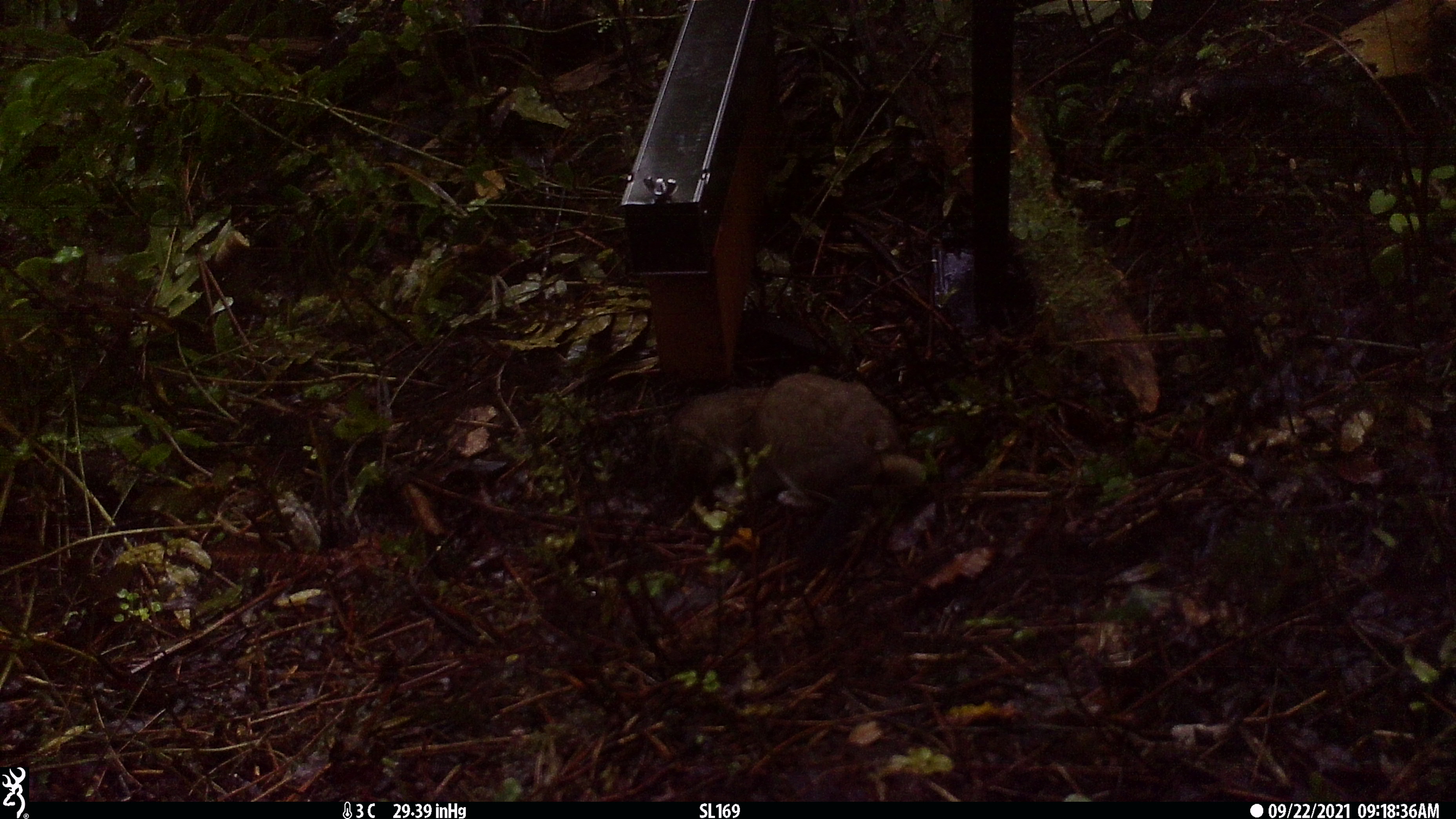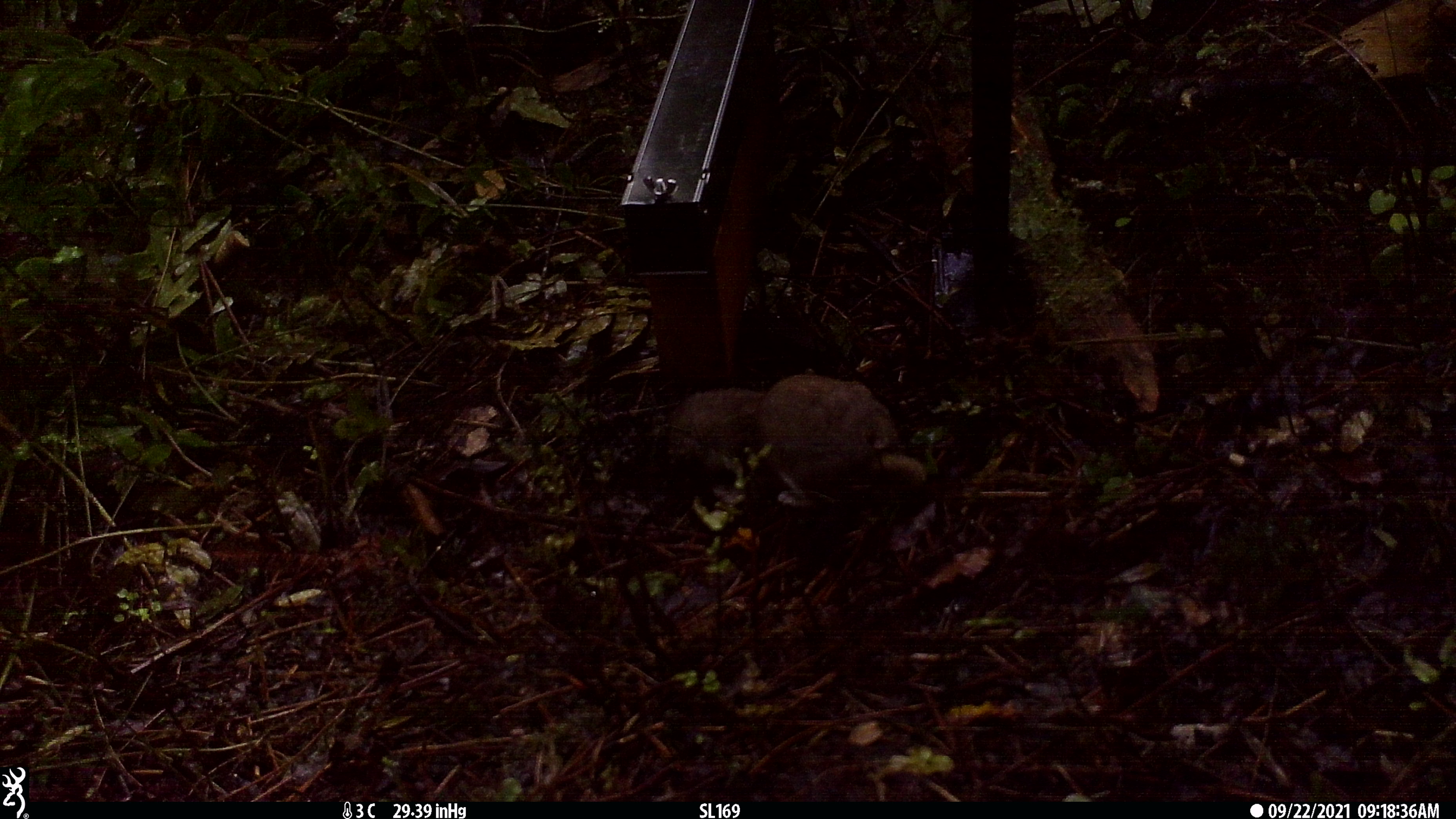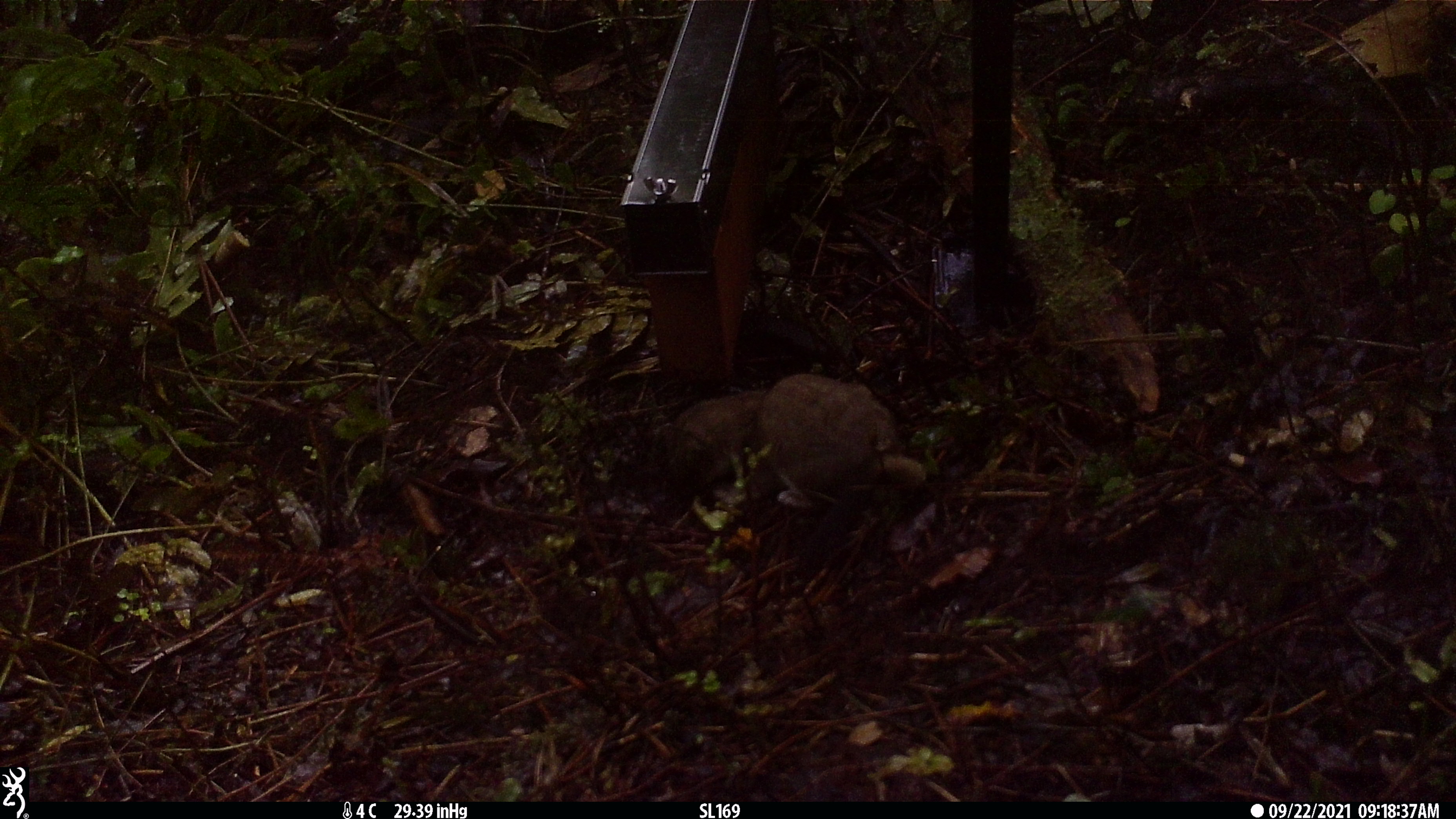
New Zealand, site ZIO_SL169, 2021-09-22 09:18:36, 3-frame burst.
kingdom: Animalia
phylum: Chordata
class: Mammalia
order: Carnivora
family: Mustelidae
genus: Mustela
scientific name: Mustela erminea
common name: stoat